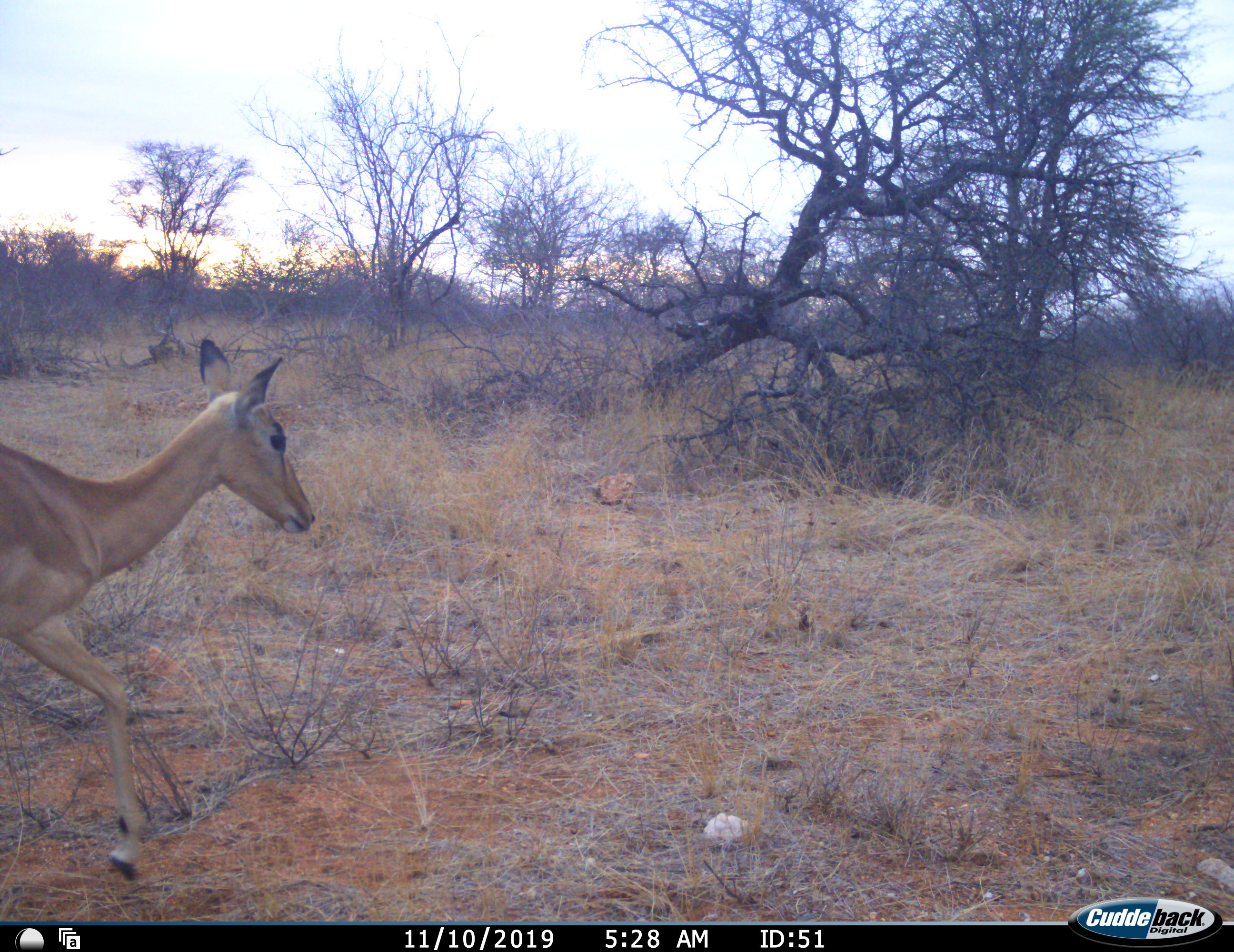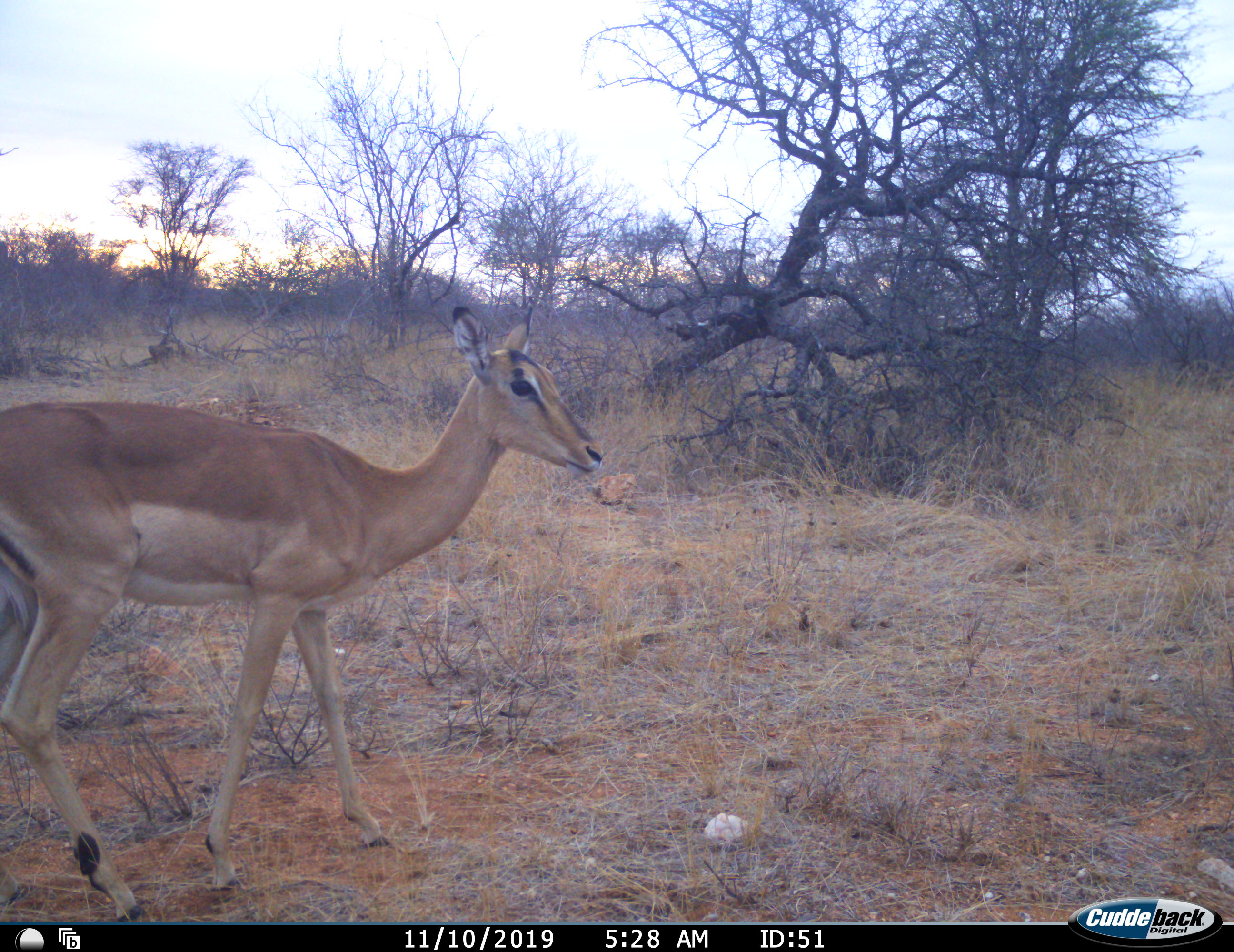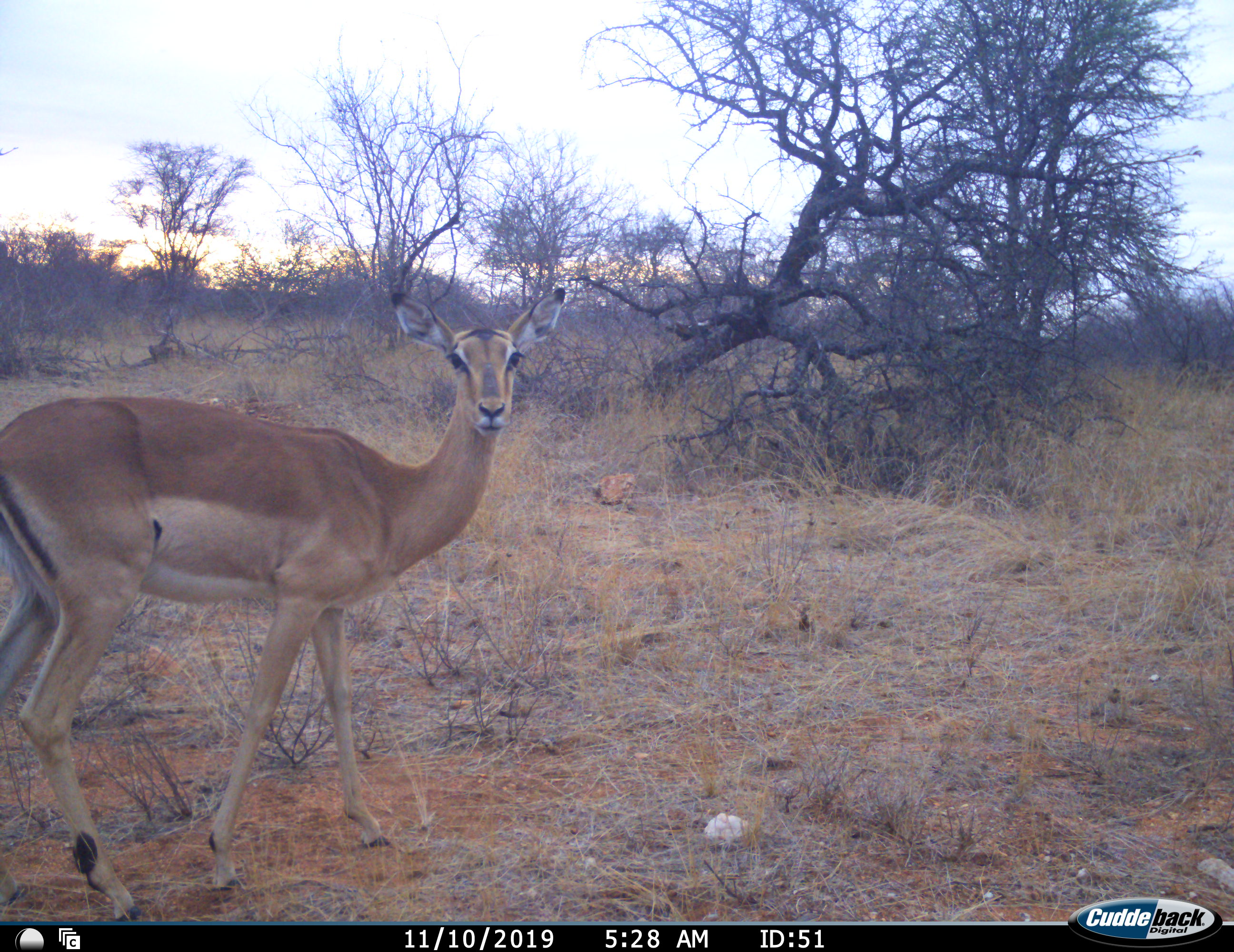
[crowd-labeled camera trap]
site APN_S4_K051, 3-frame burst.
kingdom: Animalia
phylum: Chordata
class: Mammalia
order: Artiodactyla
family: Bovidae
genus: Aepyceros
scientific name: Aepyceros melampus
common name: impala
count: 1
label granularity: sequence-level